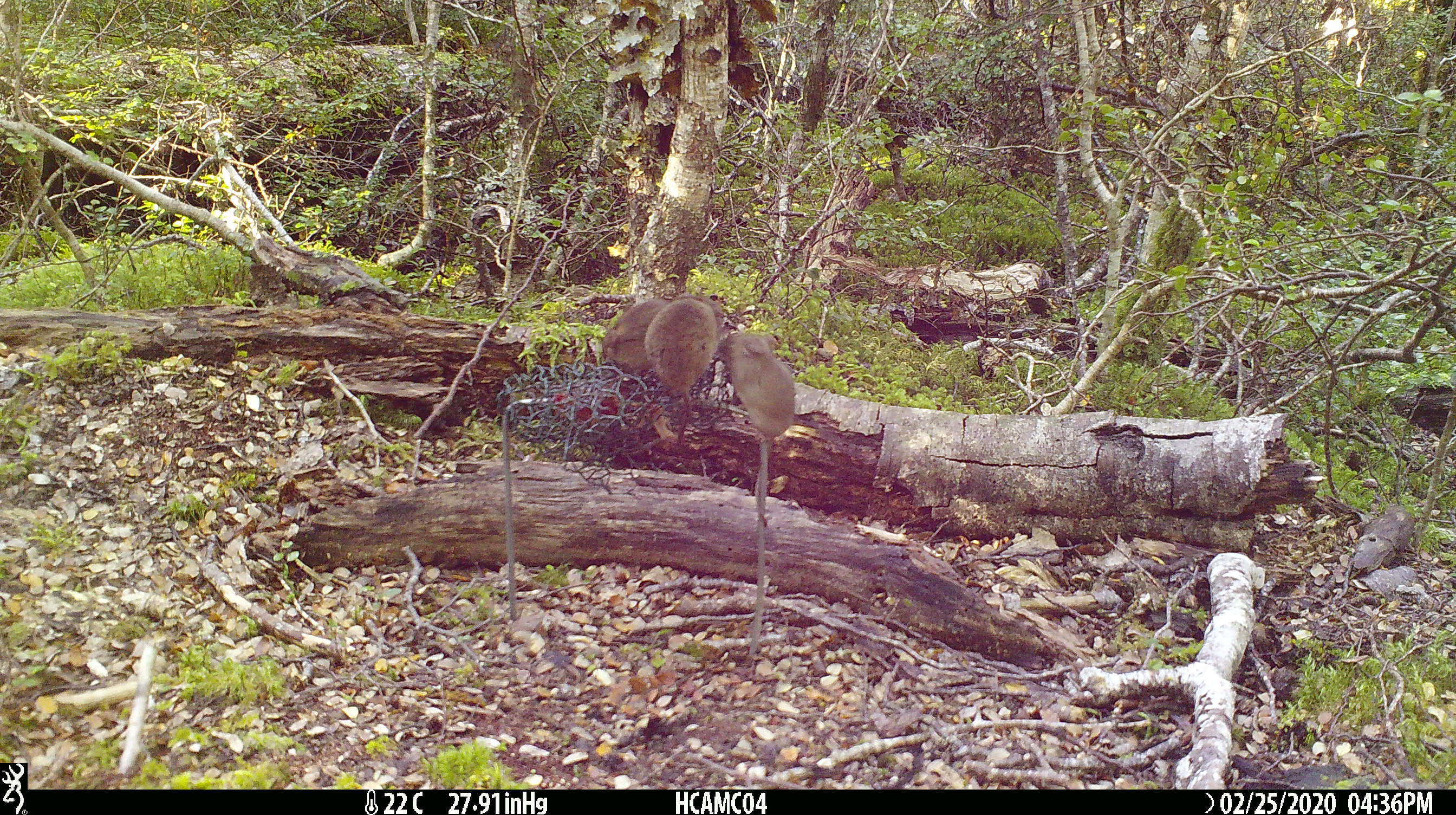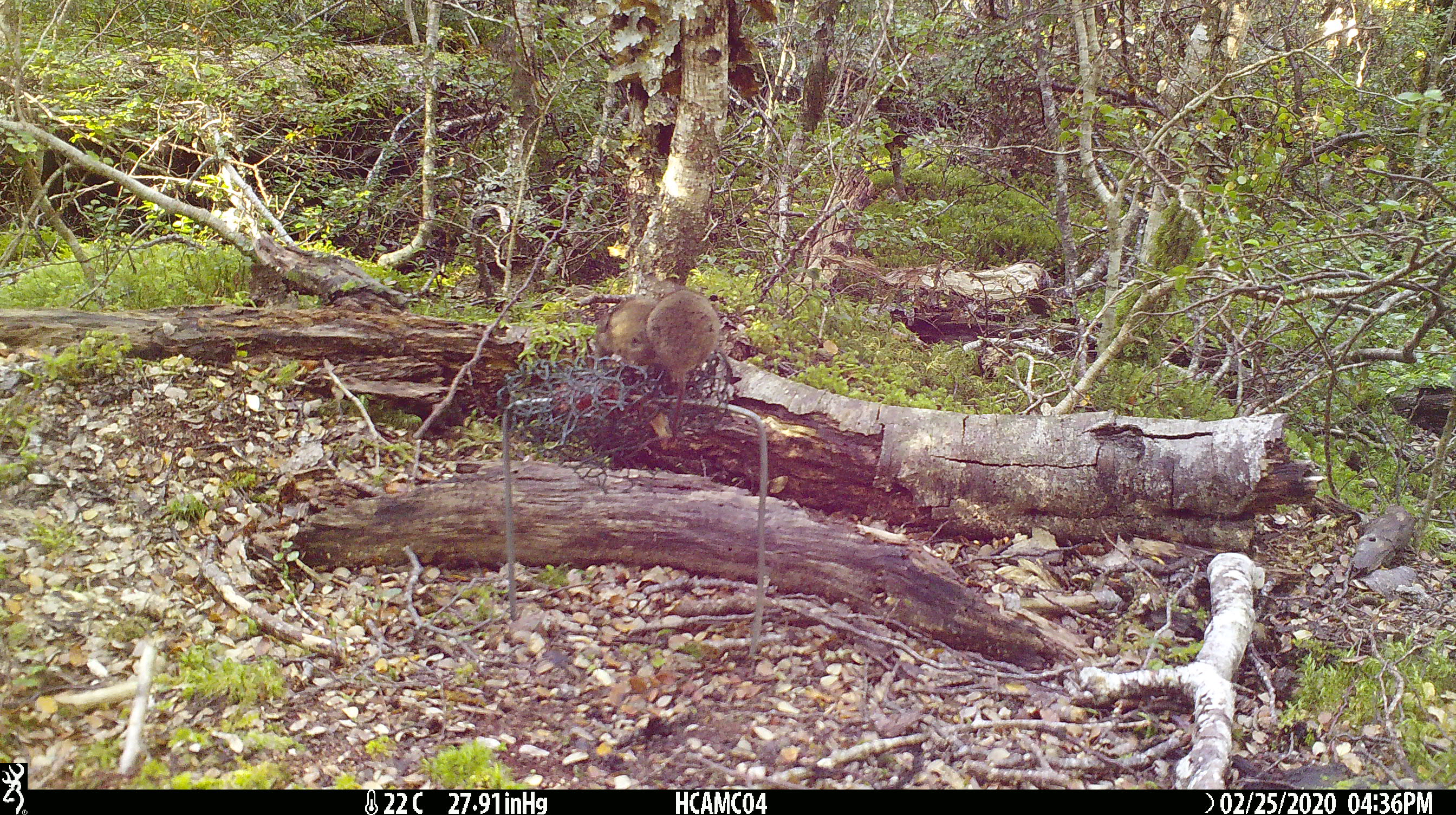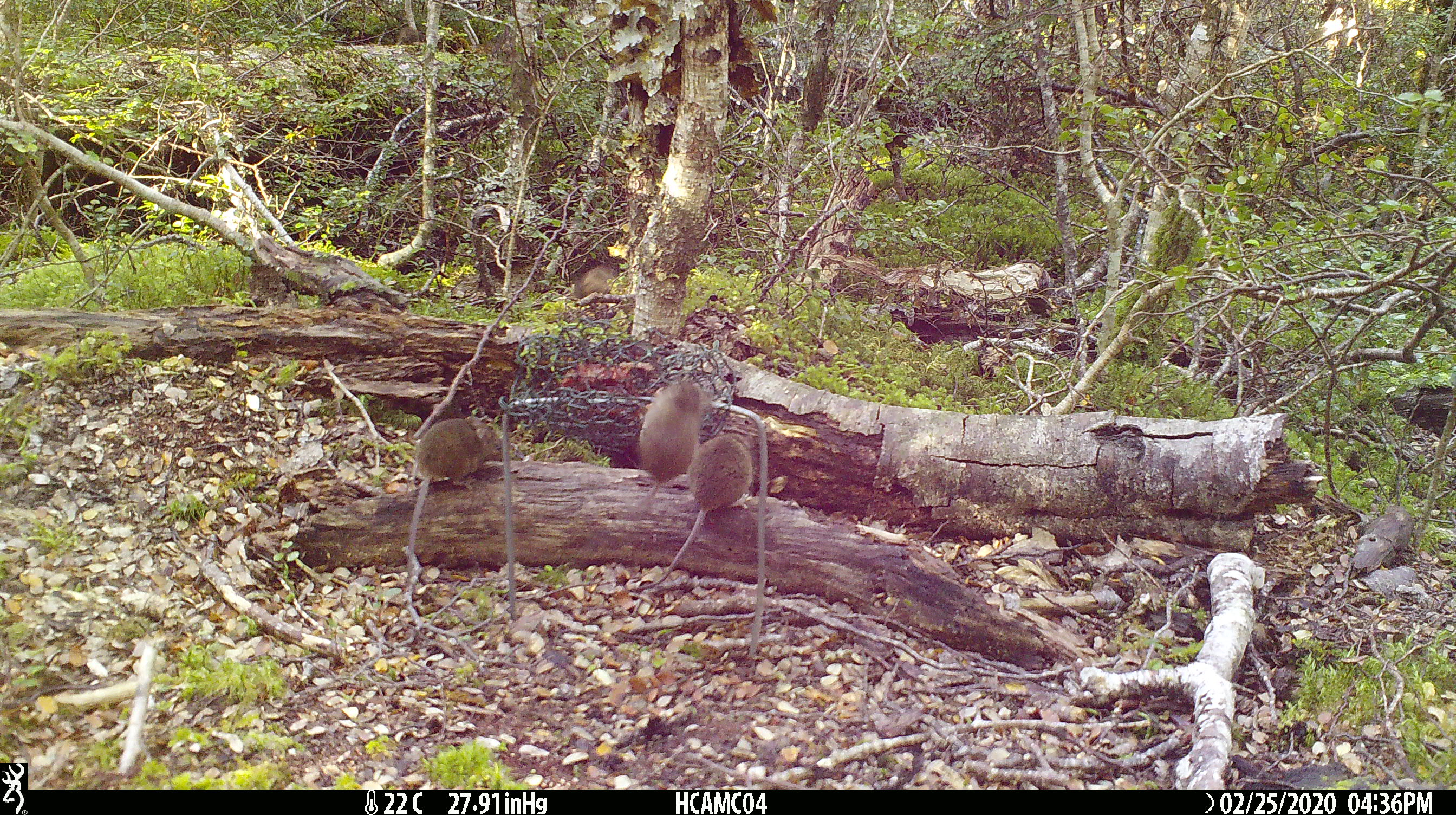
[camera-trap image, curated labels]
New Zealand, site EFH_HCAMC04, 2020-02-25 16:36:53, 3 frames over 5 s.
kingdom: Animalia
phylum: Chordata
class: Mammalia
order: Rodentia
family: Muridae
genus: Mus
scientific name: Mus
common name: mouse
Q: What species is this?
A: Mouse (Mus).